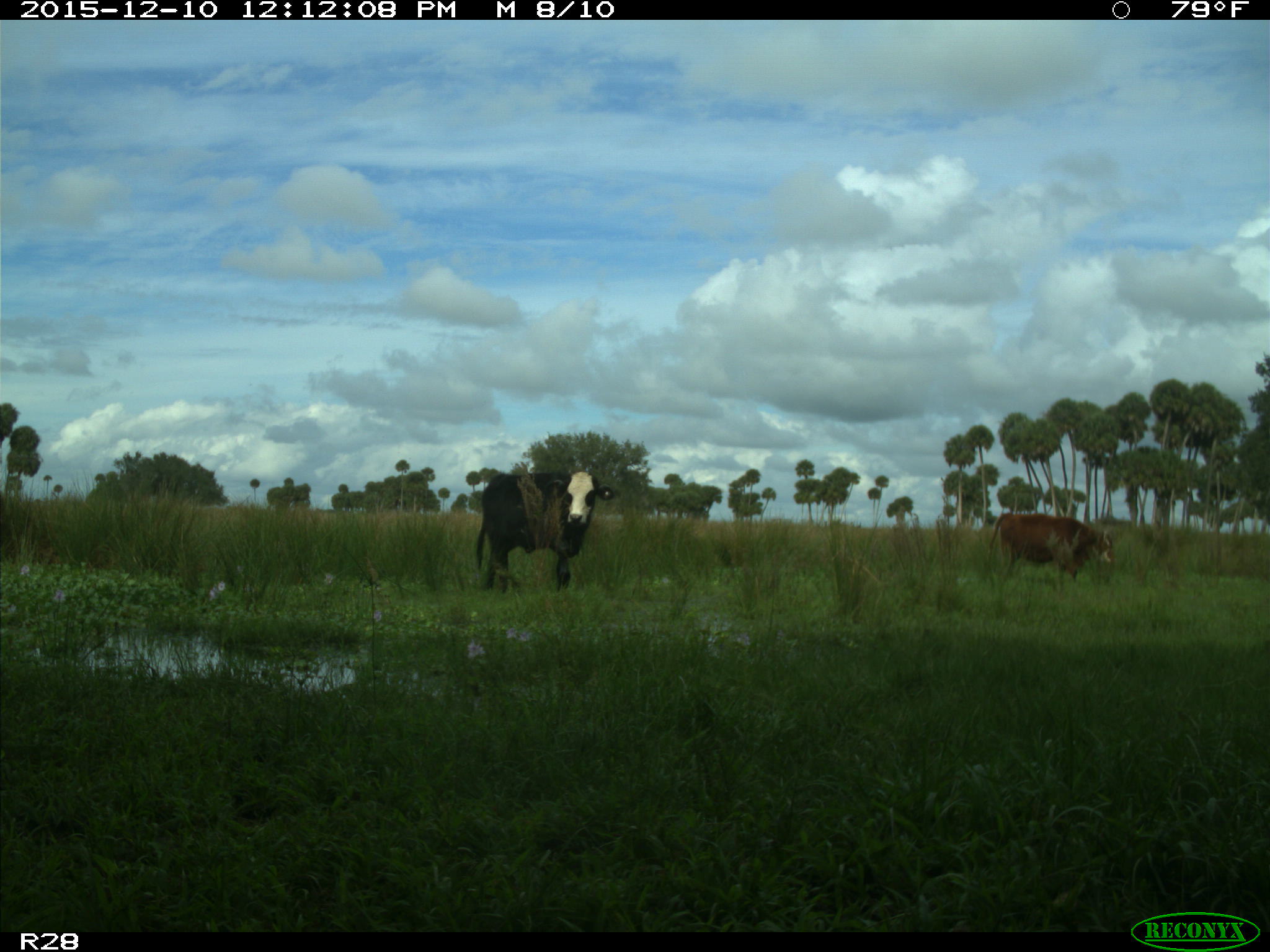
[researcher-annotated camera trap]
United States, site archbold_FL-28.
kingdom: Animalia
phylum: Chordata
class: Mammalia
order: Artiodactyla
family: Bovidae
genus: Bos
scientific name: Bos taurus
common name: domestic cow